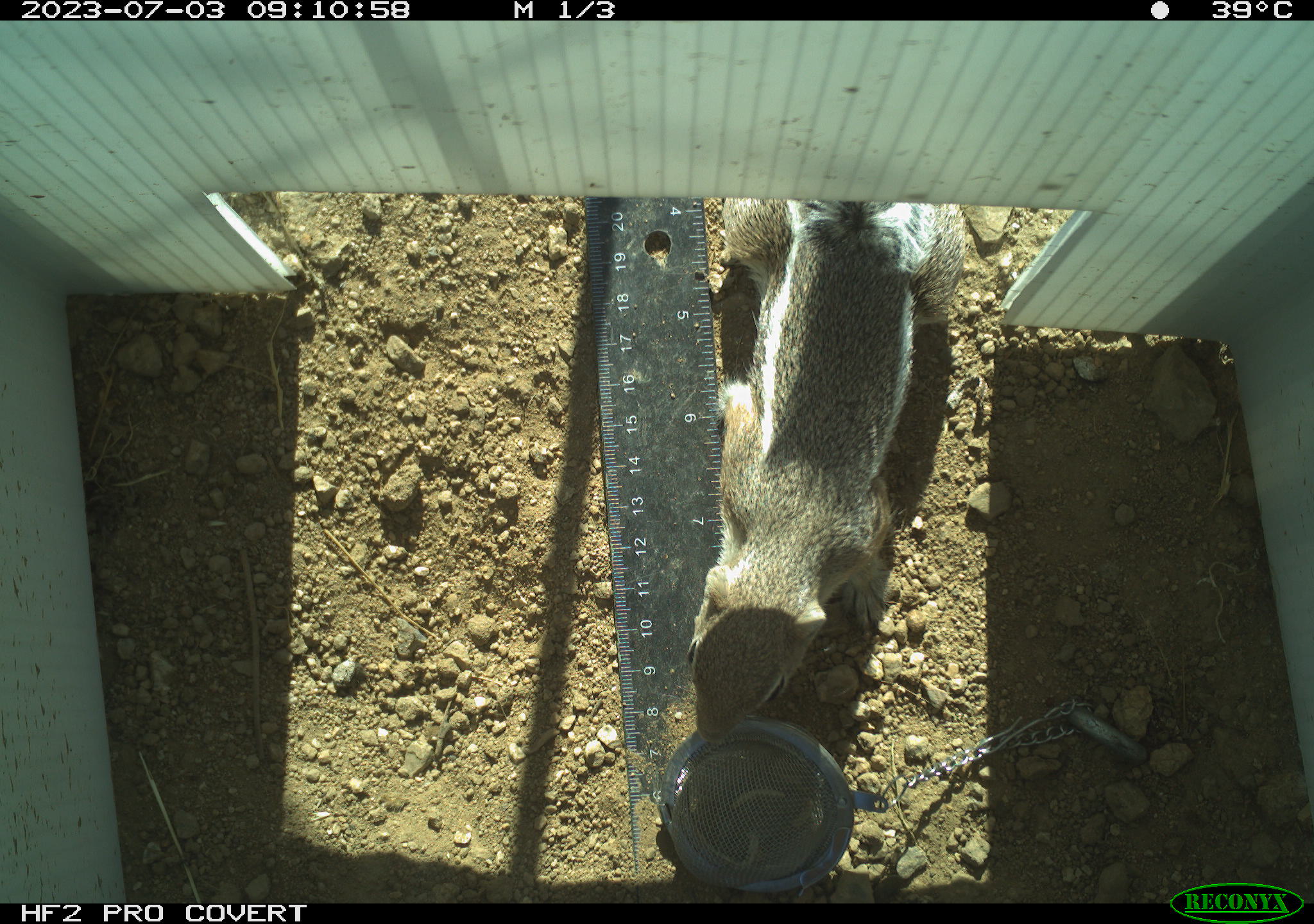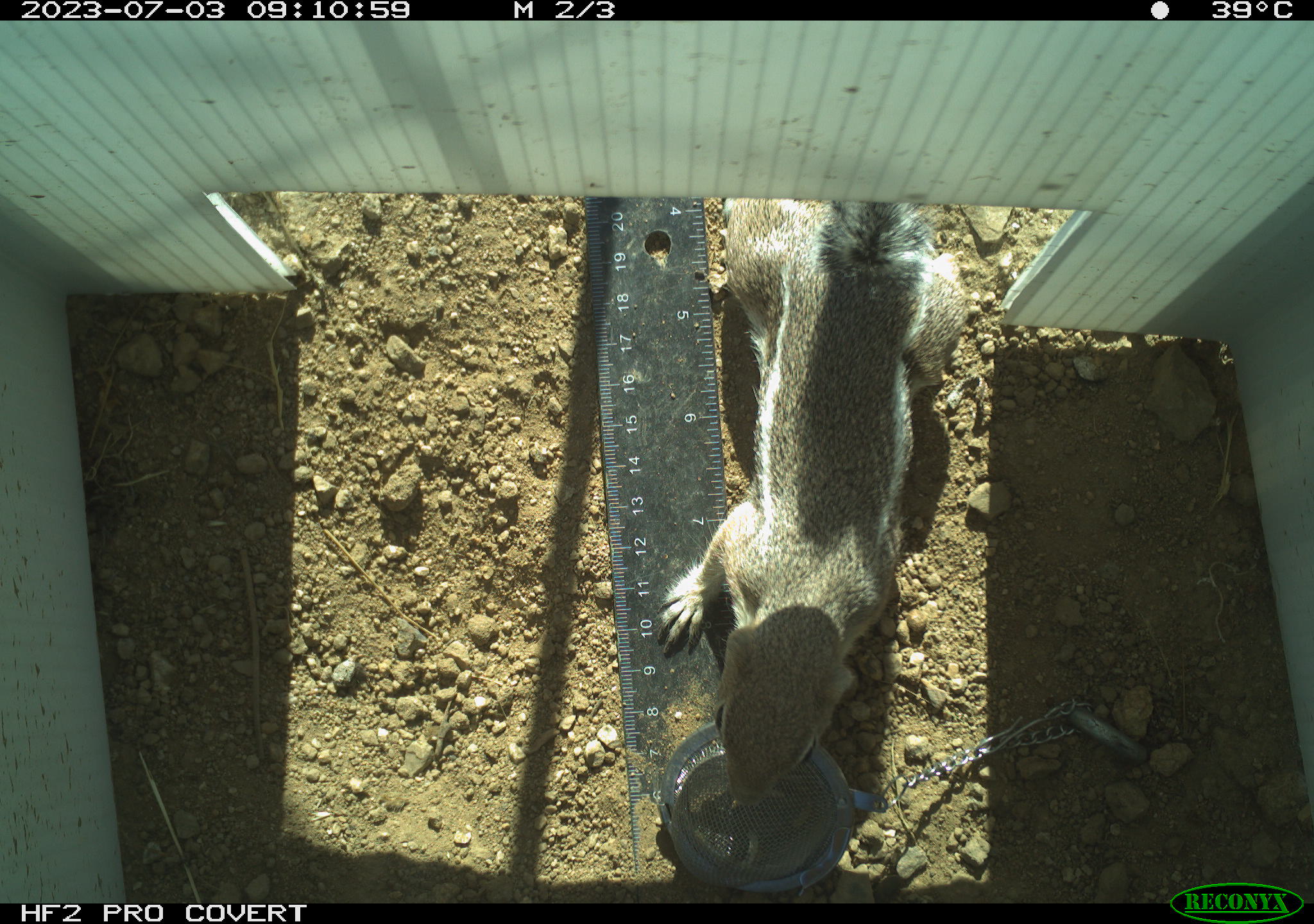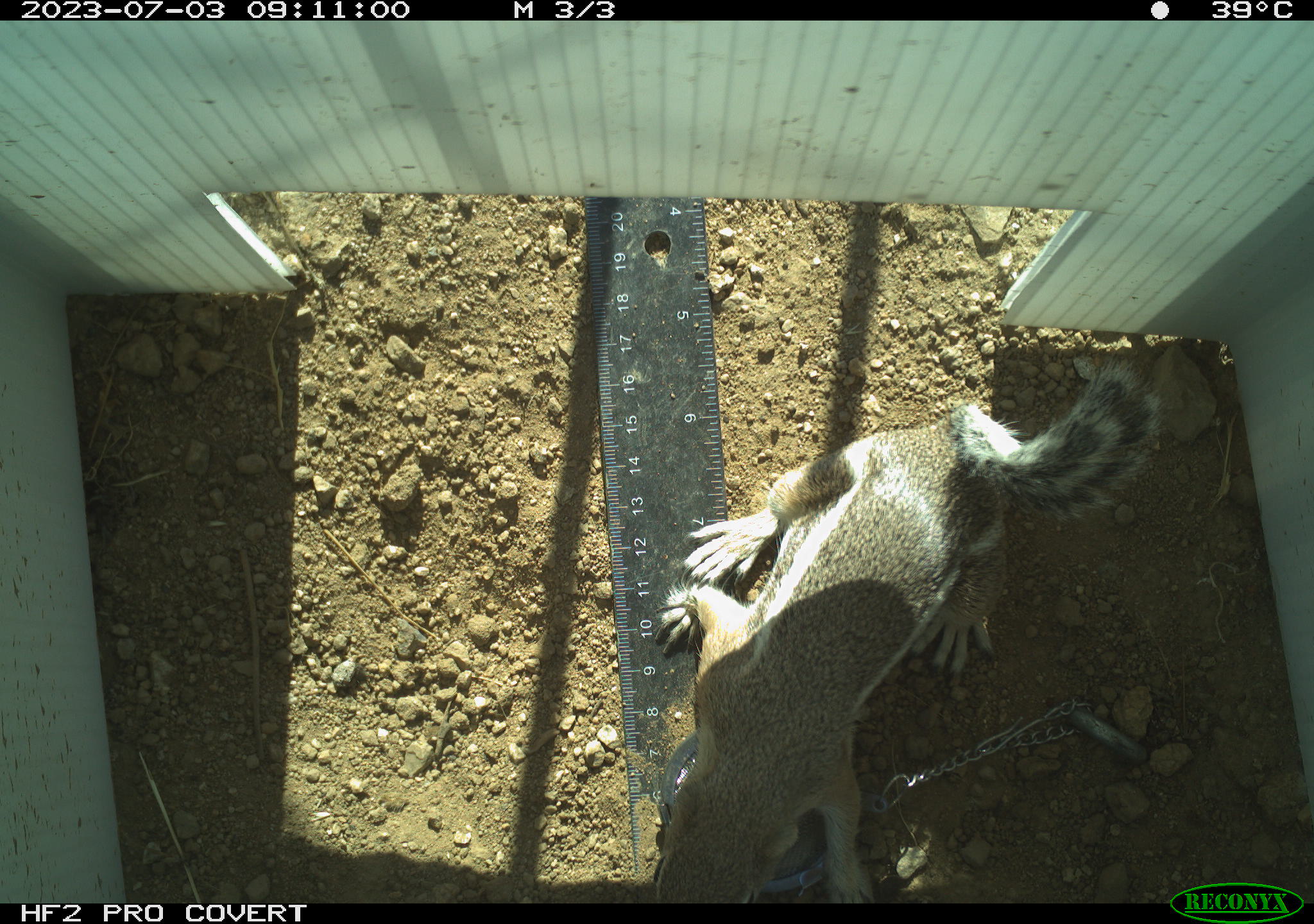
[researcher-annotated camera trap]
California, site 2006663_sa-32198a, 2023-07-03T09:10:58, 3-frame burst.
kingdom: Animalia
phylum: Chordata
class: Mammalia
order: Rodentia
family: Sciuridae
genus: Ammospermophilus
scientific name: Ammospermophilus leucurus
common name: white-tailed antelope squirrel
White-tailed antelope squirrel (Ammospermophilus leucurus).